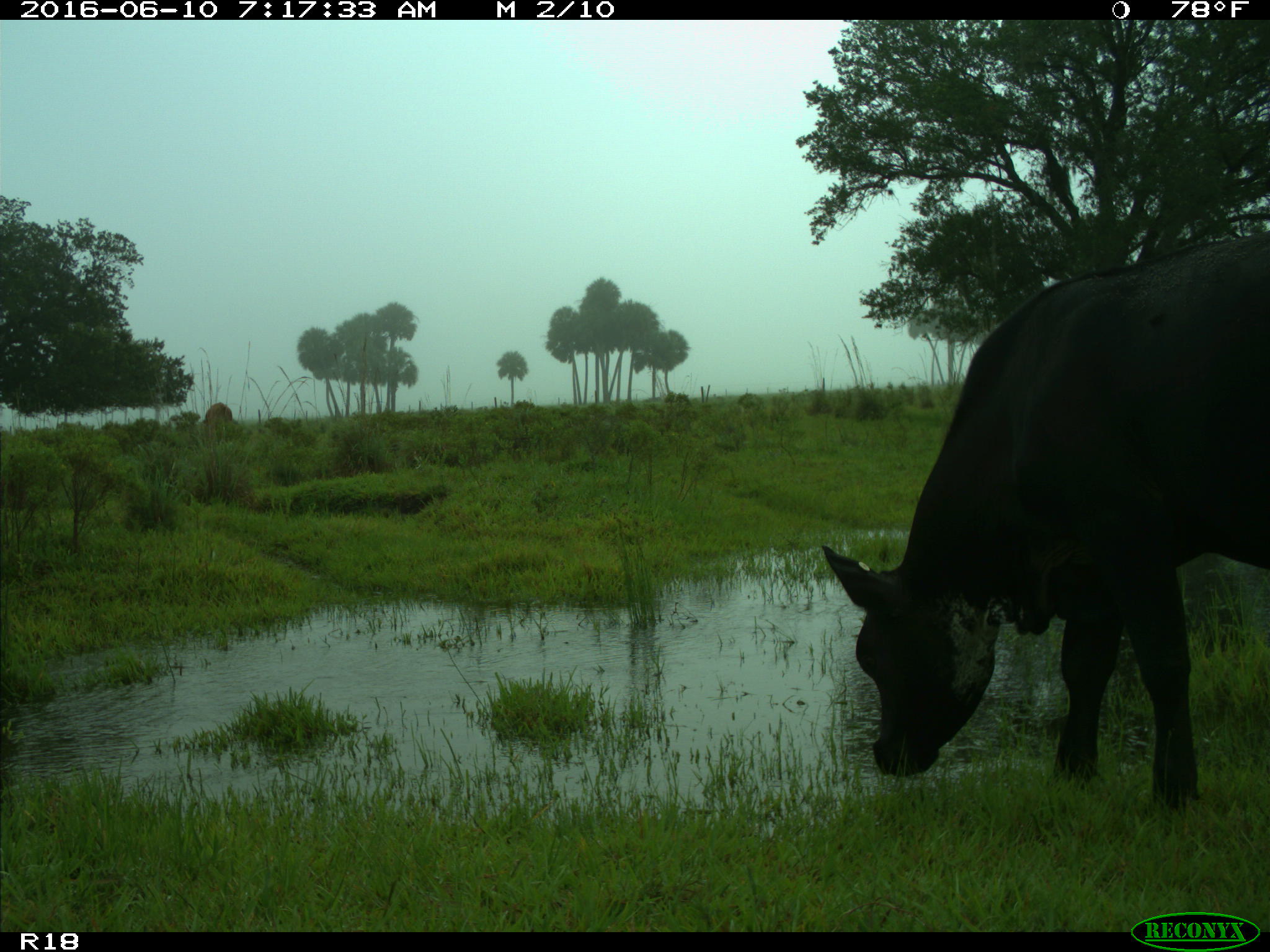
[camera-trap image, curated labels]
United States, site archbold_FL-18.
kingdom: Animalia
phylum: Chordata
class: Mammalia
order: Artiodactyla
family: Bovidae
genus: Bos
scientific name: Bos taurus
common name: domestic cow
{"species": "Bos taurus (domestic cow)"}